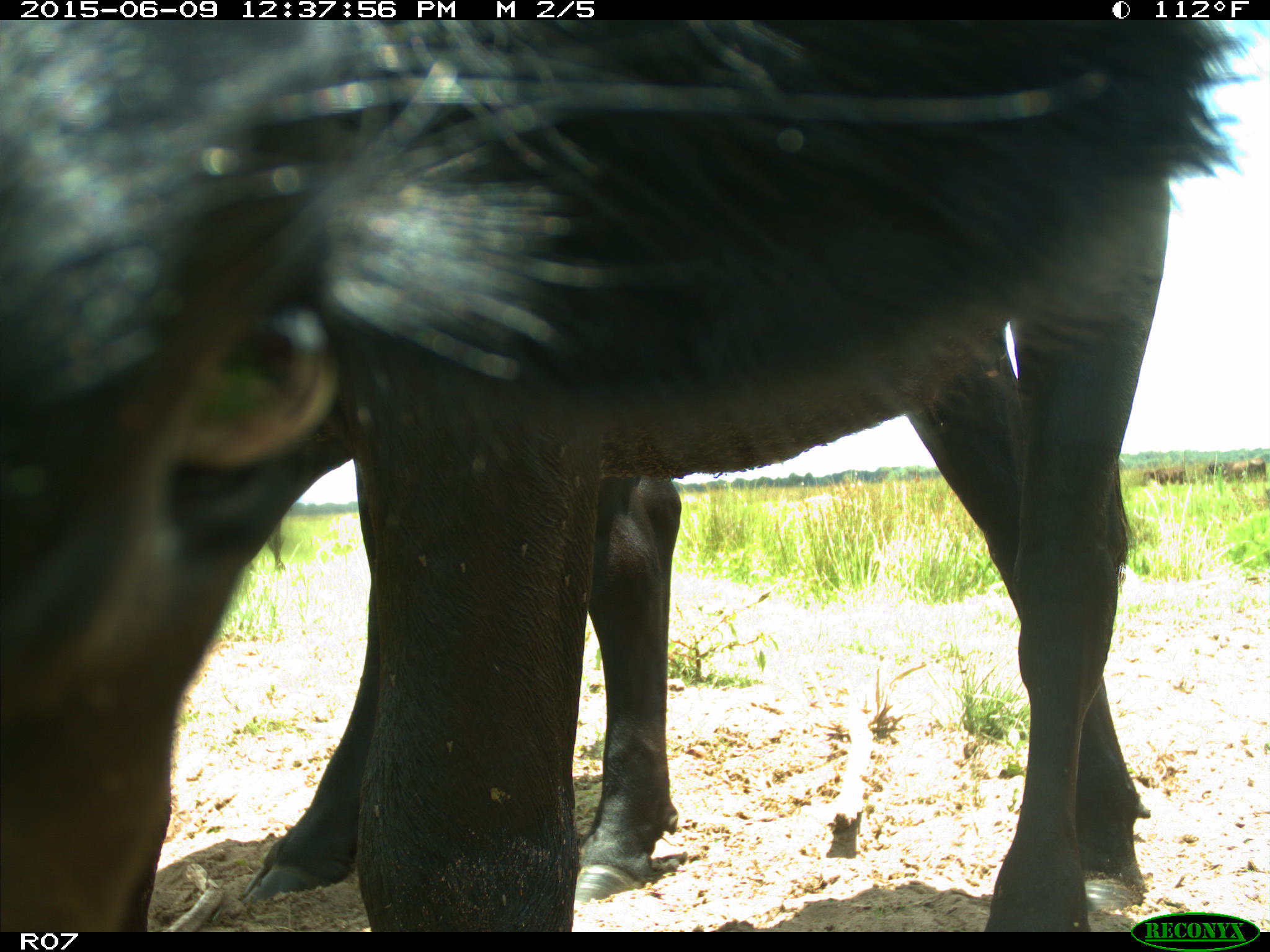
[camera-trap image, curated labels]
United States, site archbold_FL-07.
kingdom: Animalia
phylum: Chordata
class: Mammalia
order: Artiodactyla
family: Bovidae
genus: Bos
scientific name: Bos taurus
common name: domestic cow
Bos taurus (domestic cow).